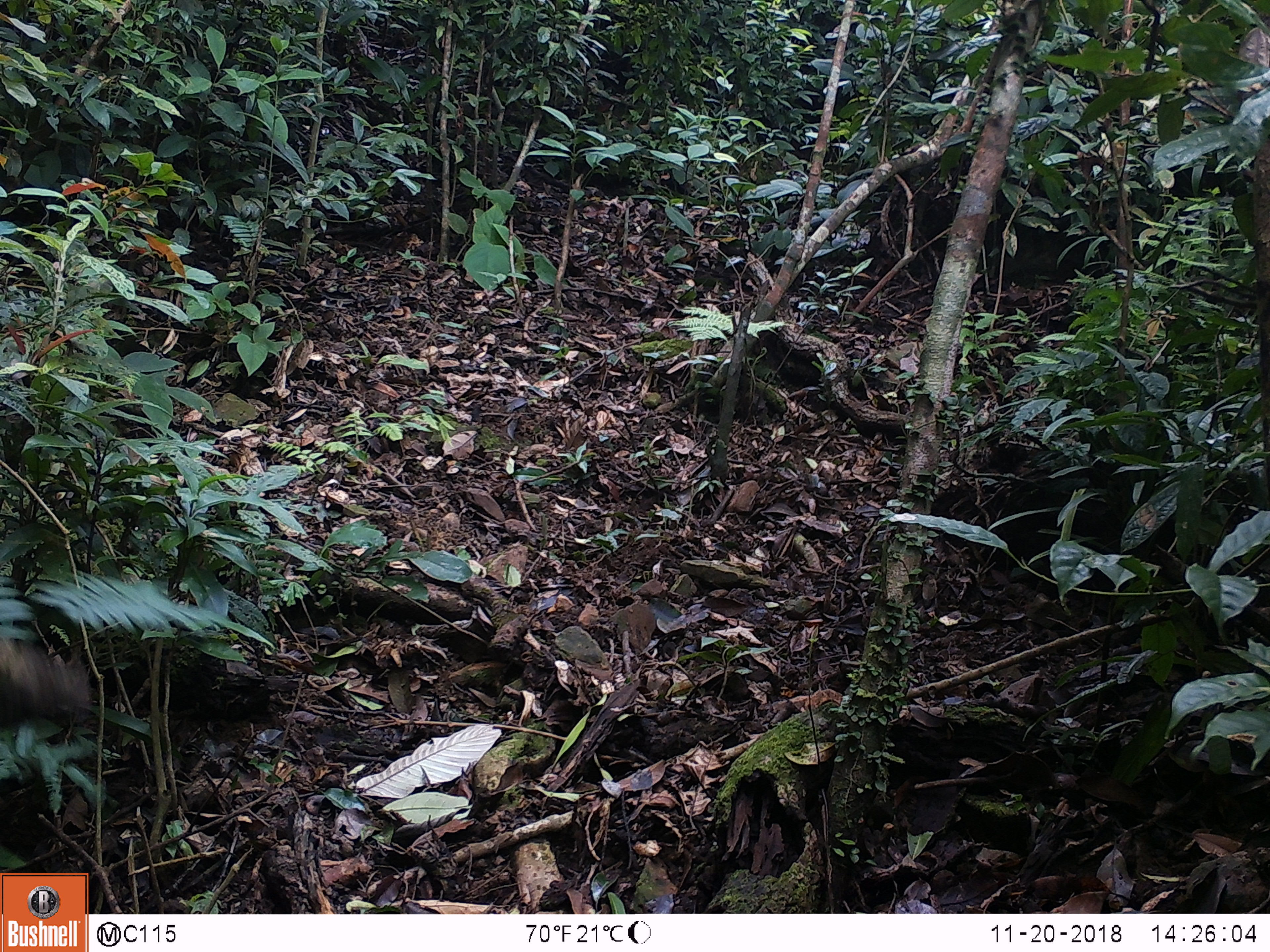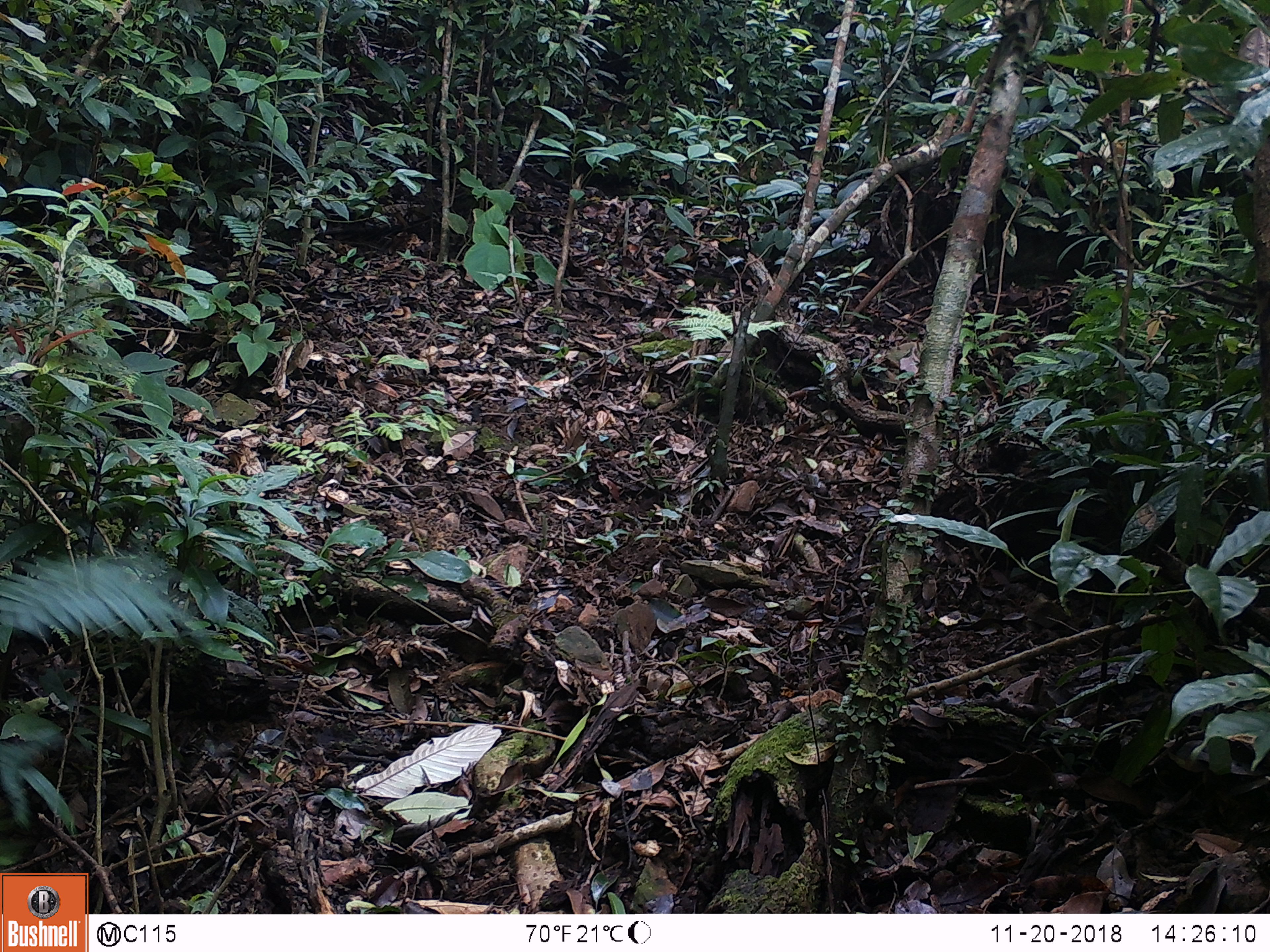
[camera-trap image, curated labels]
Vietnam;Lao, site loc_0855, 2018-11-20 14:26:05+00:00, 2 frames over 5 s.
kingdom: Animalia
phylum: Chordata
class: Mammalia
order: Artiodactyla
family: Suidae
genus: Sus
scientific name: Sus scrofa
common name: eurasian wild pig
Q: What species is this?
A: Eurasian wild pig (Sus scrofa).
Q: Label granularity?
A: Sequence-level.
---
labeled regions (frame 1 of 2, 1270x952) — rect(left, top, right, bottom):
eurasian wild pig: rect(0, 636, 92, 726)